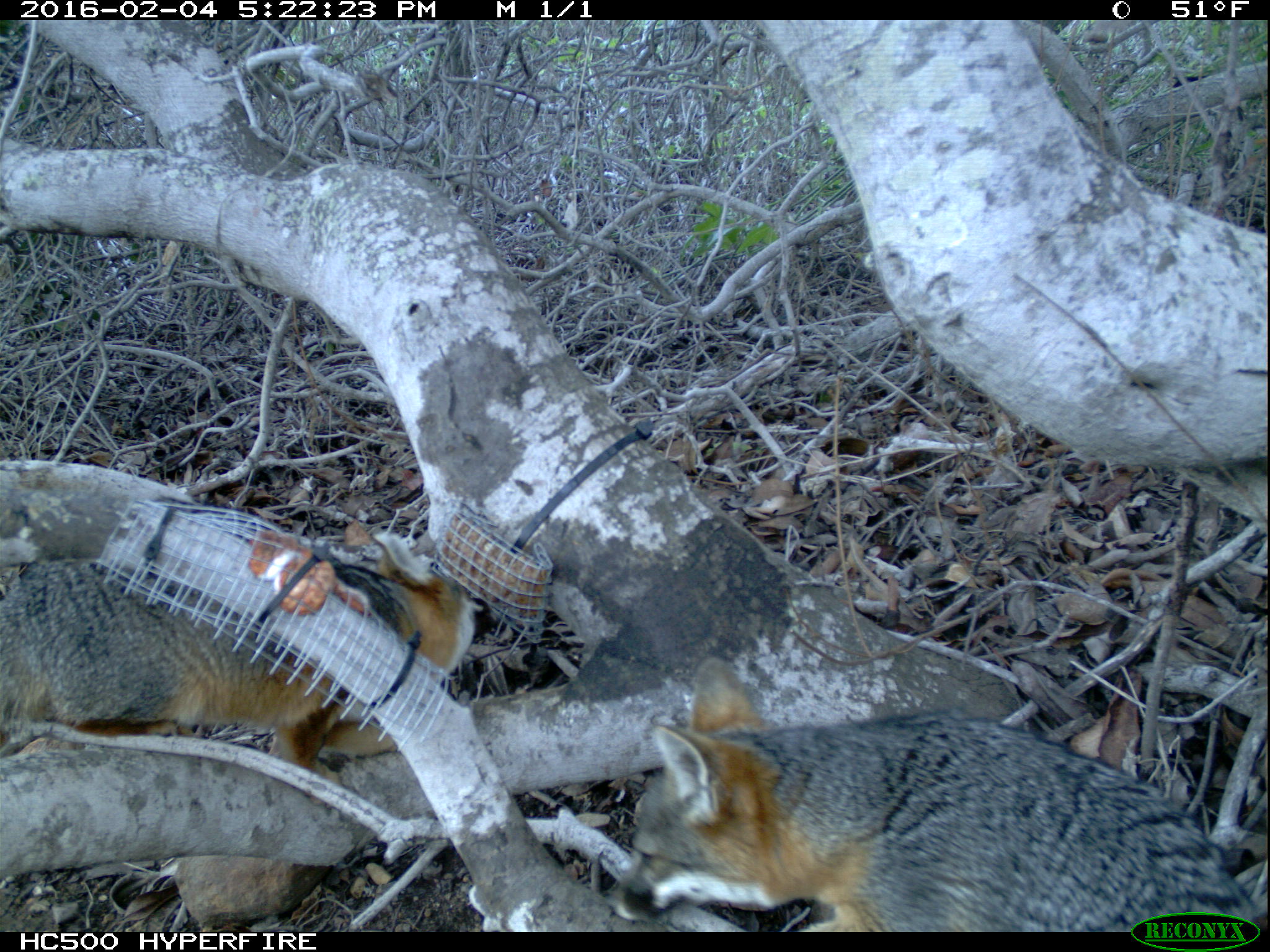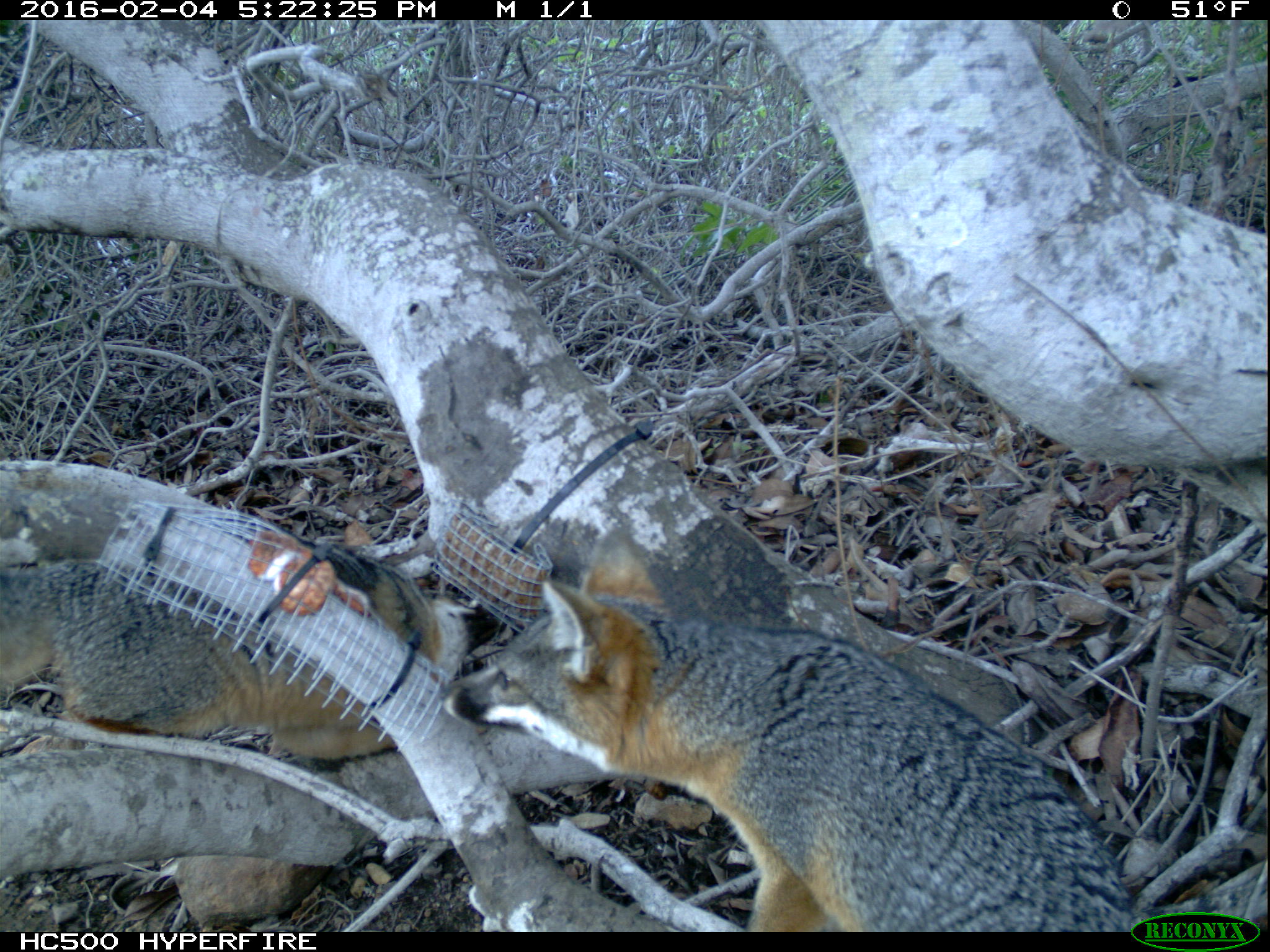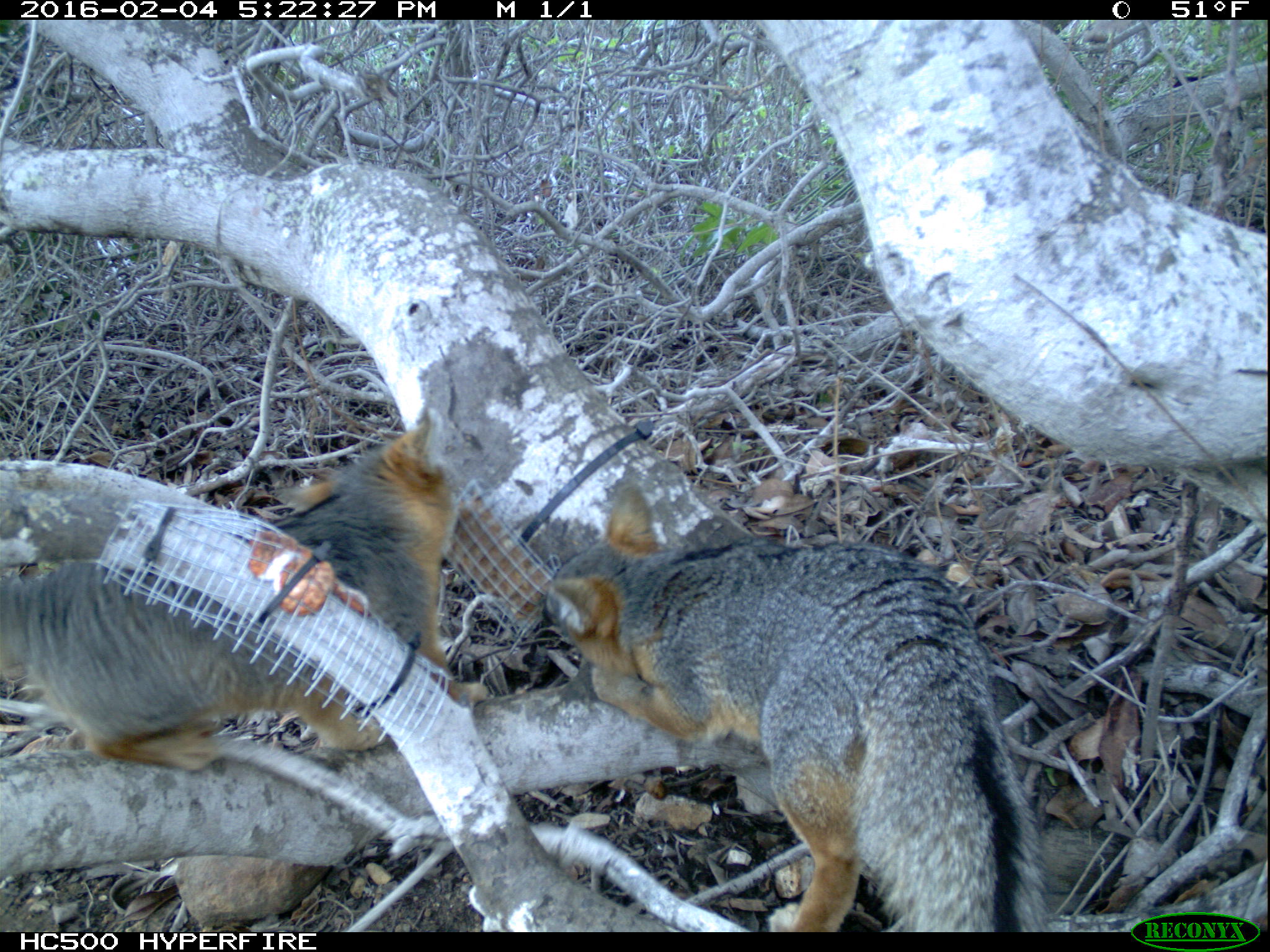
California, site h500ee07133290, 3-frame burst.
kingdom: Animalia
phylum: Chordata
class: Mammalia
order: Carnivora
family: Canidae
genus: Urocyon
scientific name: Urocyon littoralis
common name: island fox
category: fox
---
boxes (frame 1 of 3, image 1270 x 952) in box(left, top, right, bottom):
fox: box(612, 657, 1269, 948); box(0, 529, 483, 808)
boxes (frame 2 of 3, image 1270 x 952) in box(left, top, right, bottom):
fox: box(437, 527, 1217, 932); box(0, 523, 500, 766)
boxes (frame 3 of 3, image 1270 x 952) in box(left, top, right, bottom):
fox: box(541, 466, 1049, 930); box(0, 403, 491, 772)